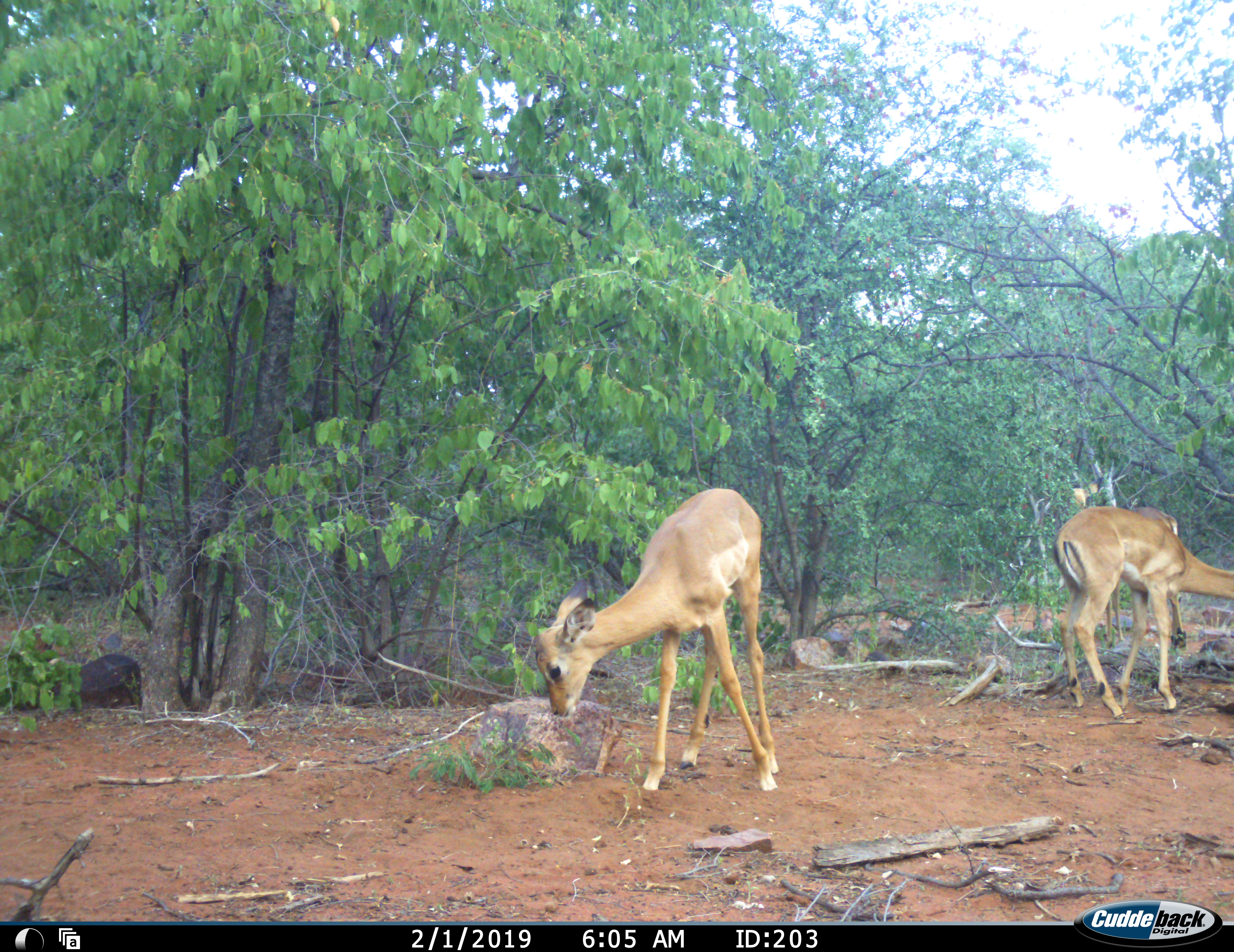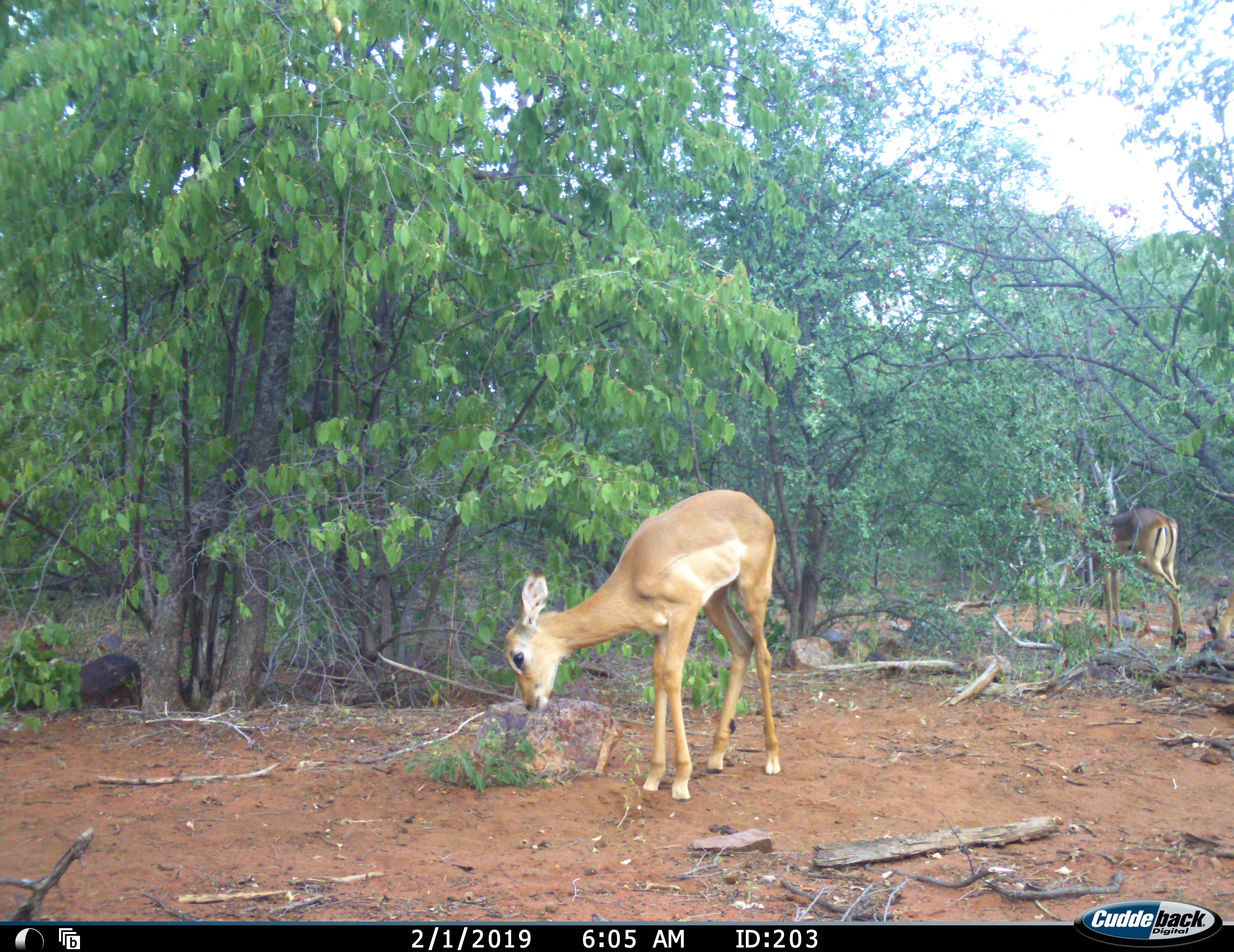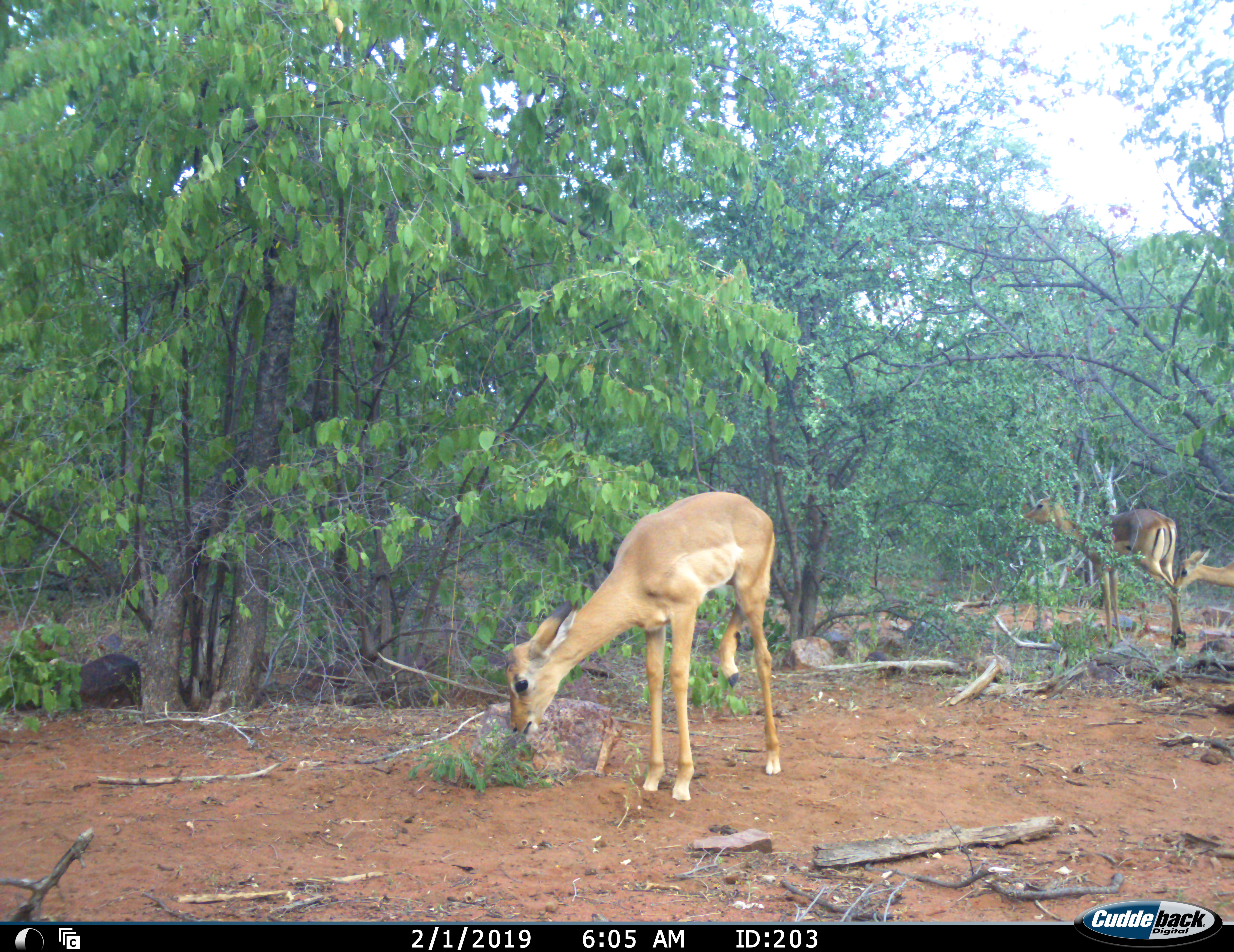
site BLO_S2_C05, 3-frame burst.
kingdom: Animalia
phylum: Chordata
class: Mammalia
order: Artiodactyla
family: Bovidae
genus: Aepyceros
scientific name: Aepyceros melampus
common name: impala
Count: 3.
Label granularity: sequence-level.